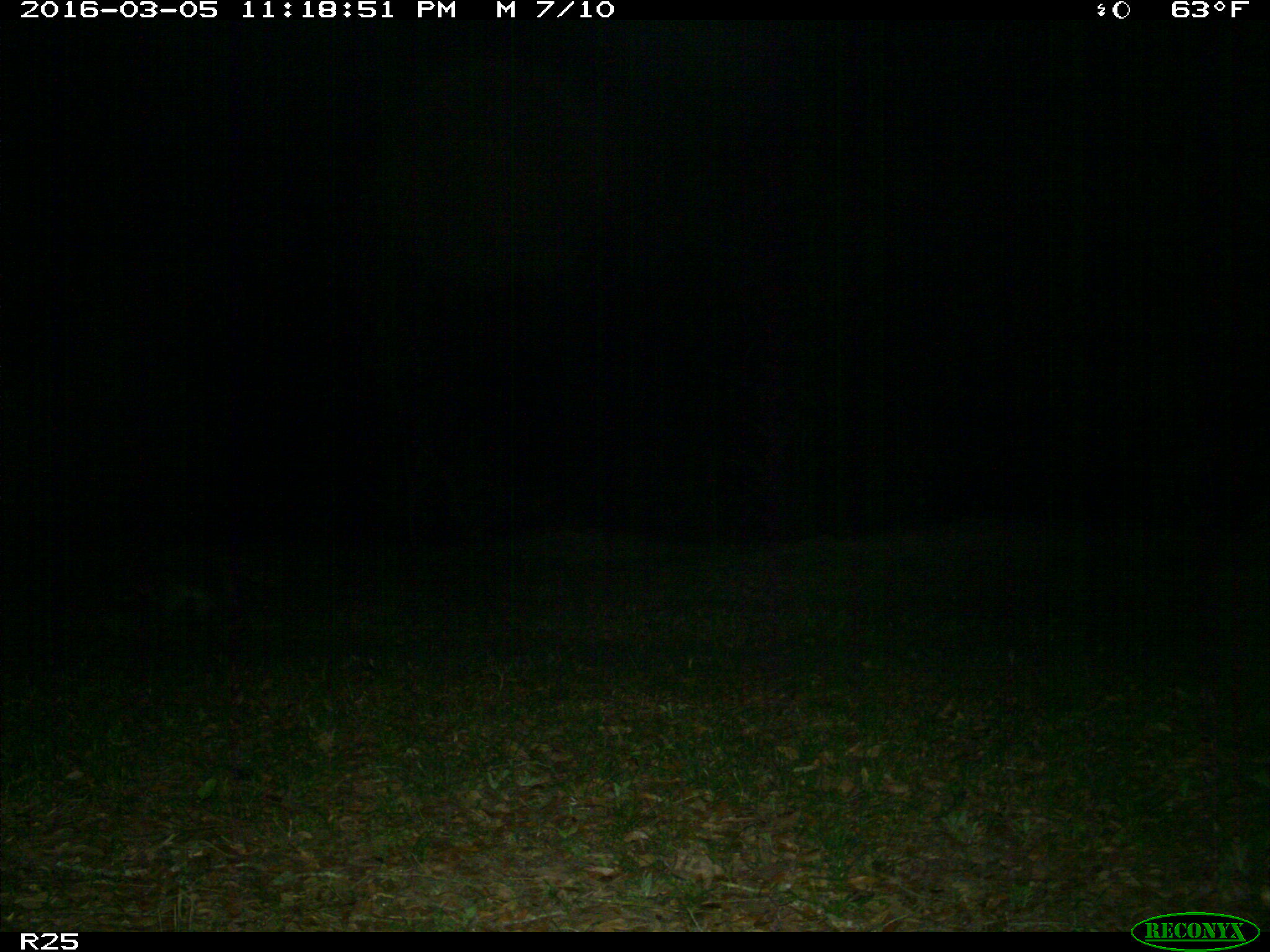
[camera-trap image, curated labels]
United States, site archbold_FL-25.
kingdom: Animalia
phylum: Chordata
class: Mammalia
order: Carnivora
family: Procyonidae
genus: Procyon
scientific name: Procyon lotor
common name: common raccoon